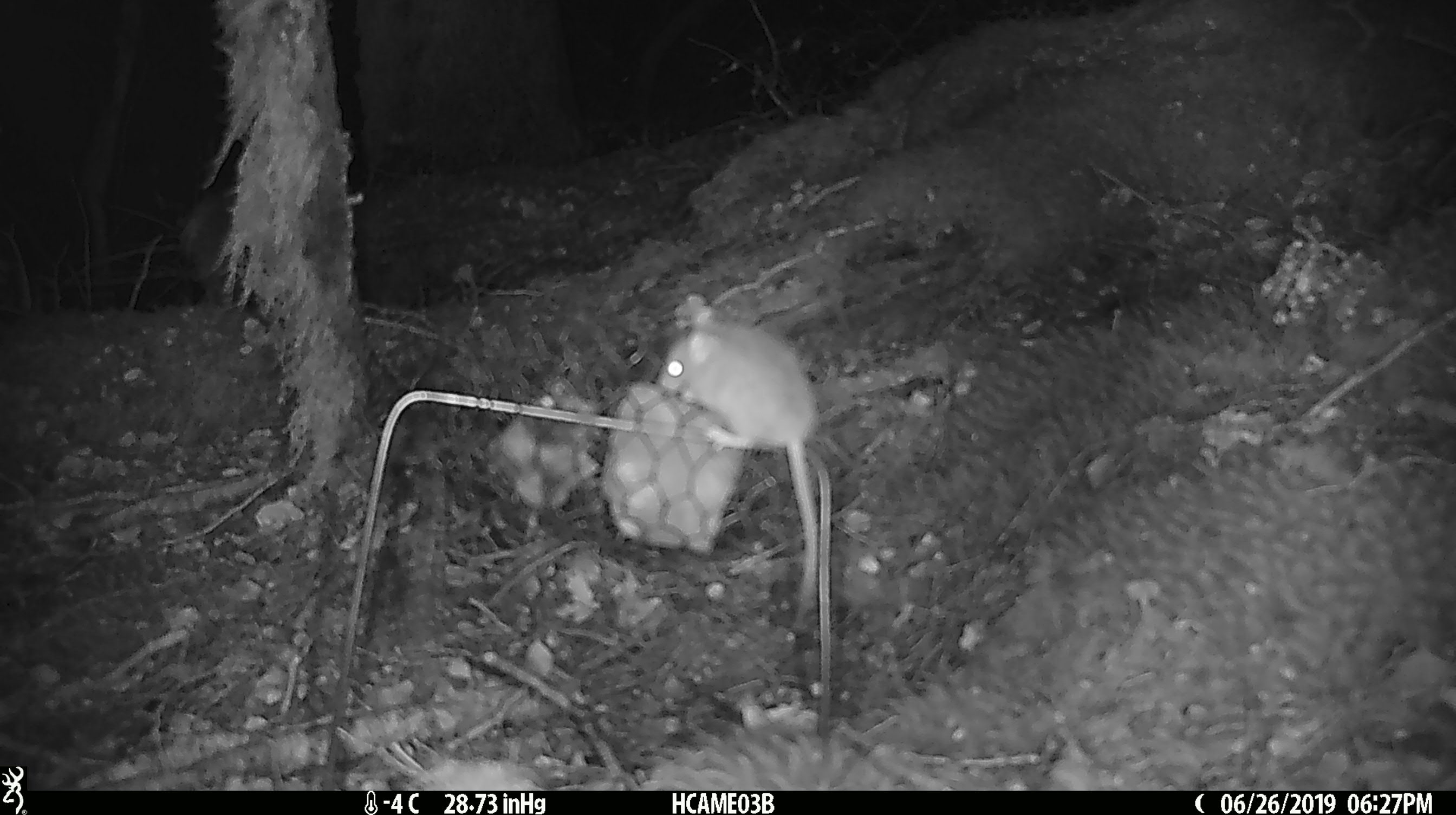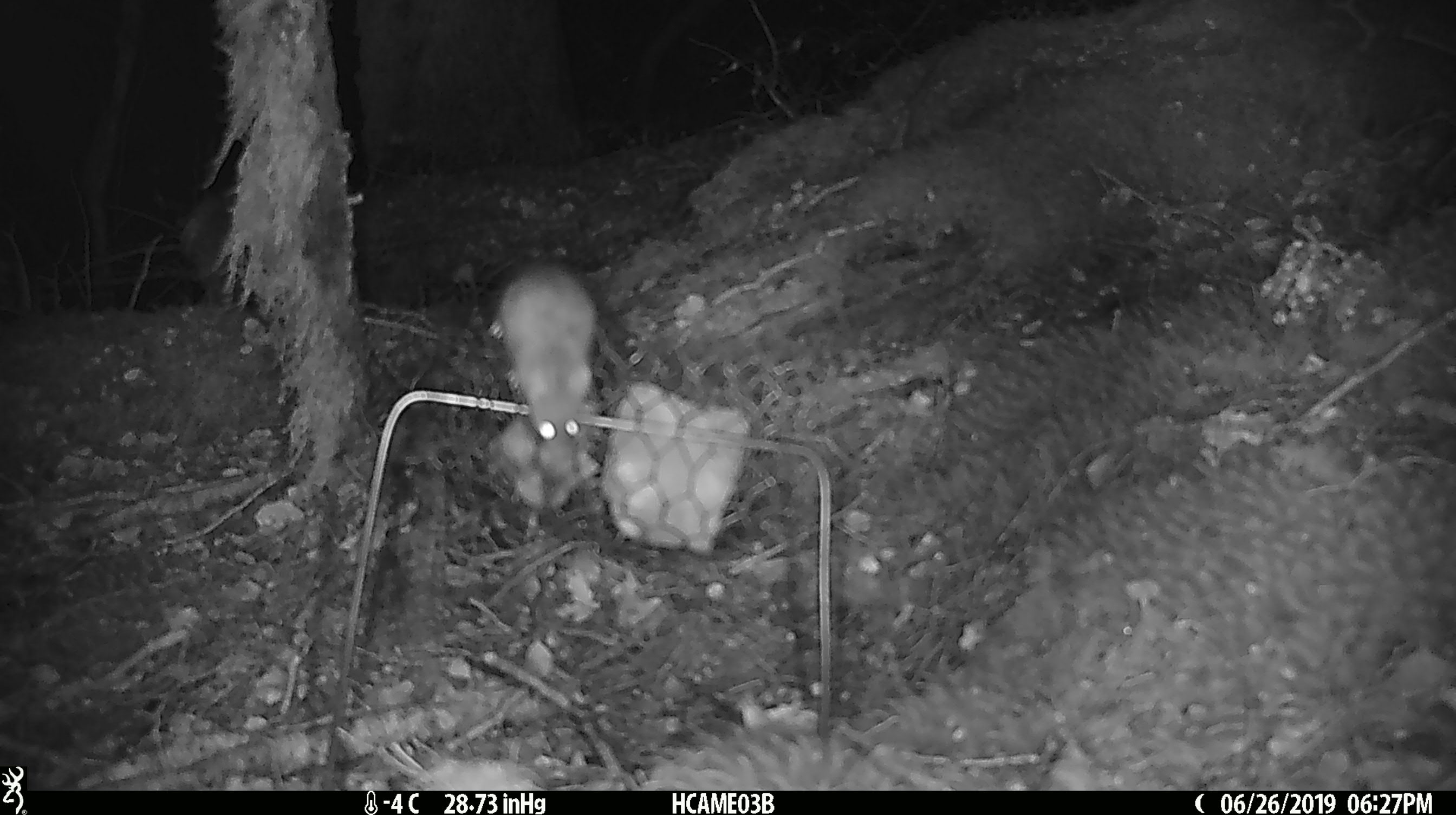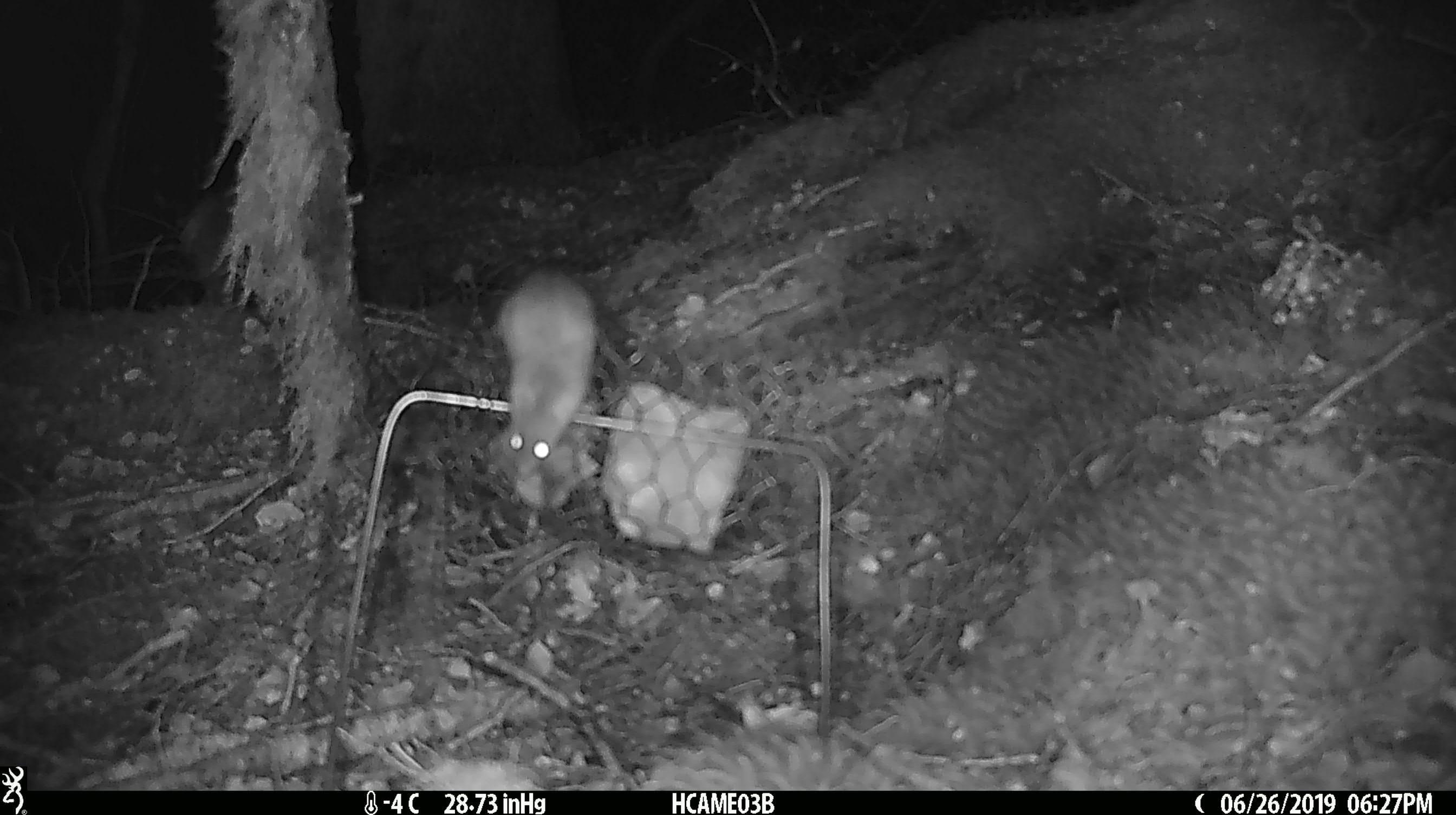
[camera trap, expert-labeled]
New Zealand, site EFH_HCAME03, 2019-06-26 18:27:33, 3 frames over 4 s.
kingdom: Animalia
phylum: Chordata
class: Mammalia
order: Rodentia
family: Muridae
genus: Mus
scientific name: Mus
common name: mouse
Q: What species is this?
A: Mouse (Mus).